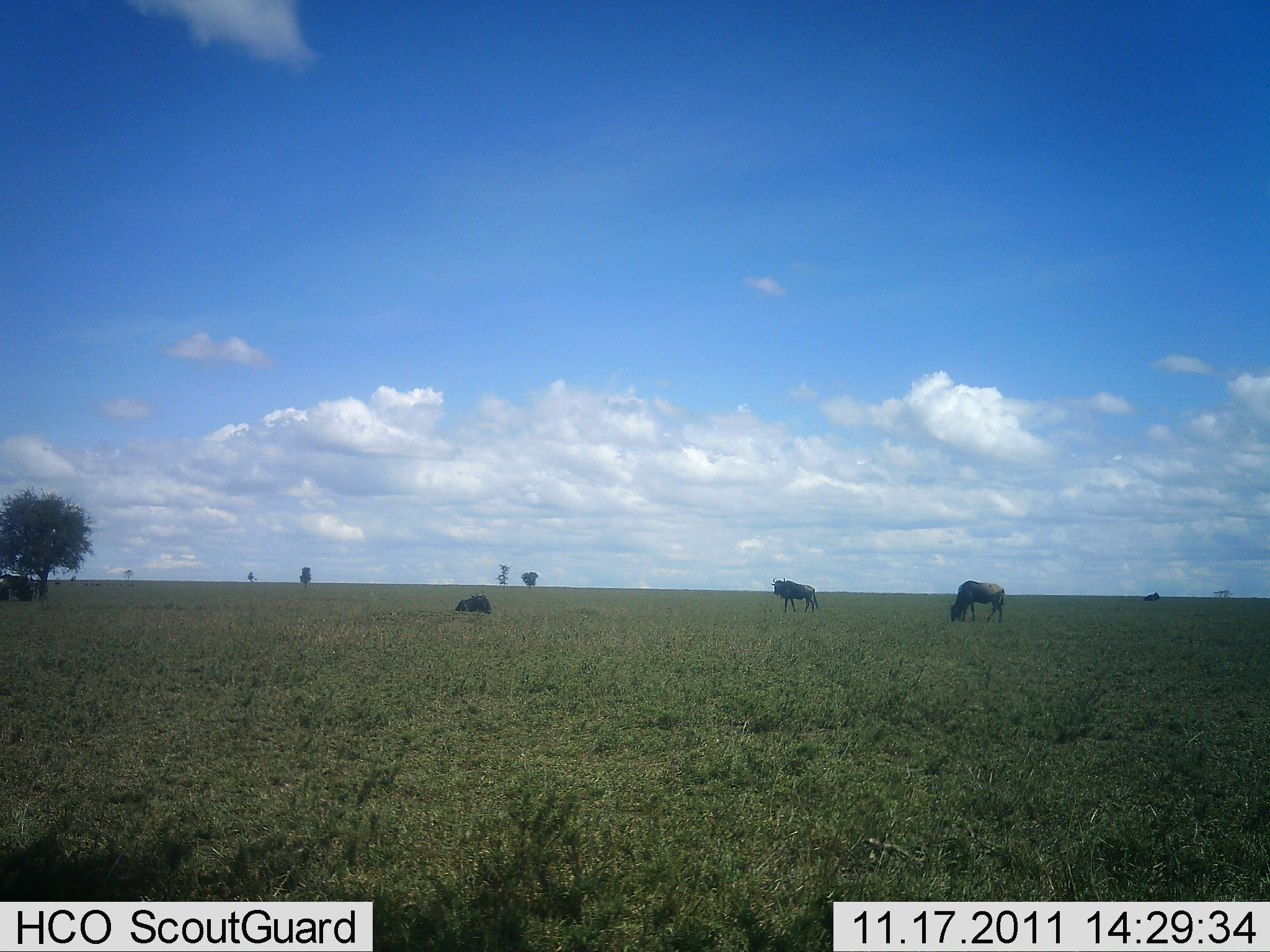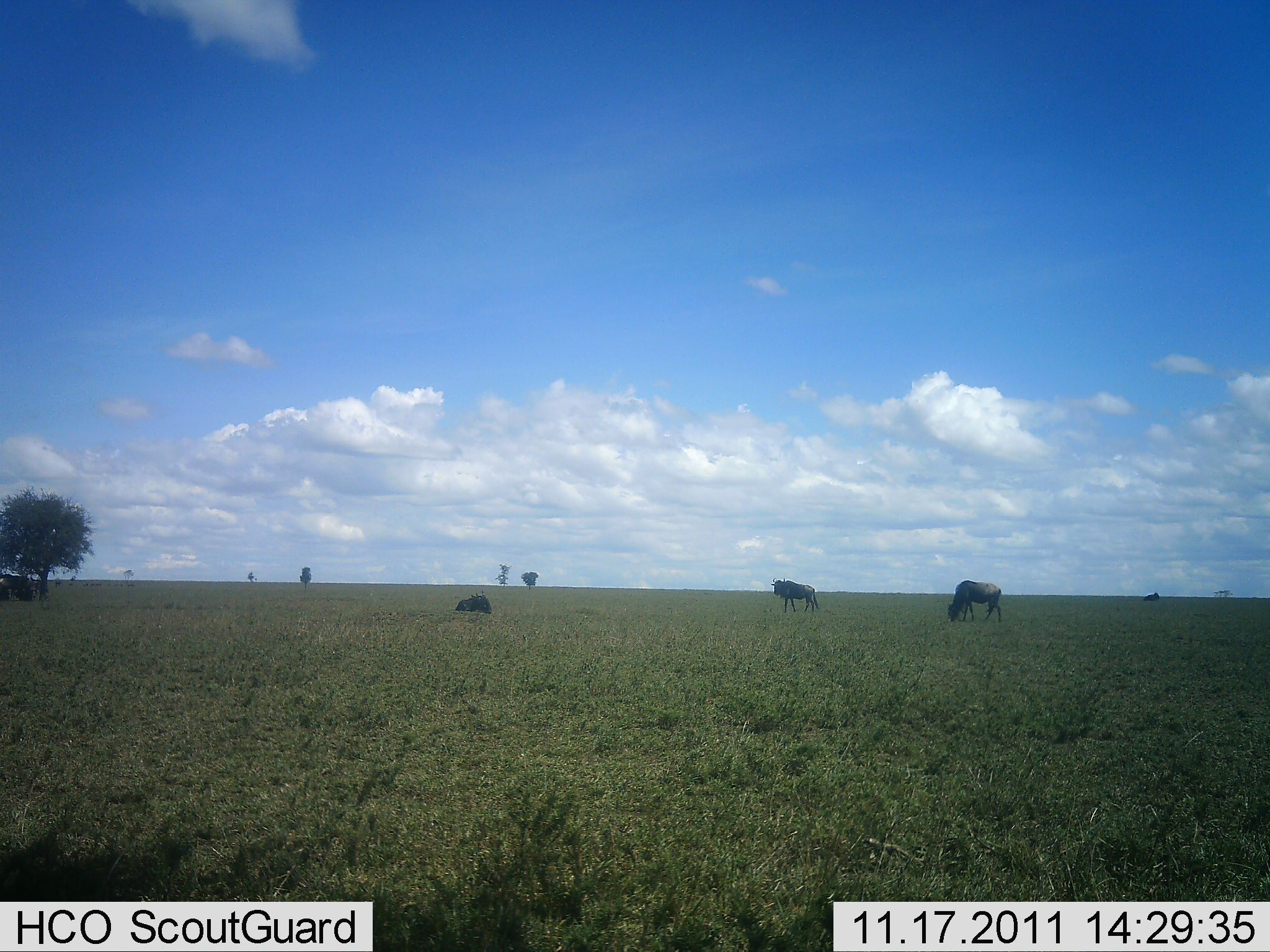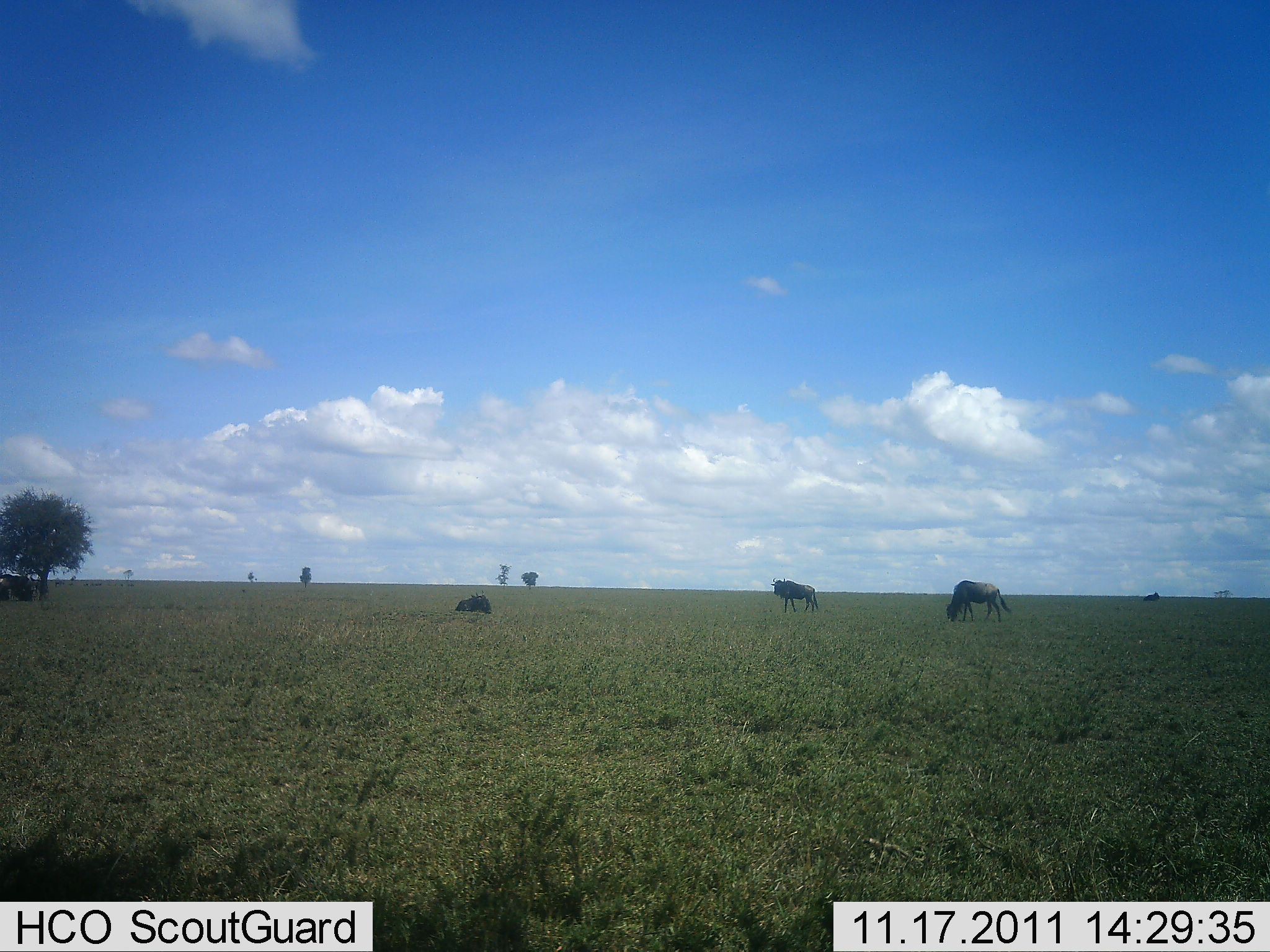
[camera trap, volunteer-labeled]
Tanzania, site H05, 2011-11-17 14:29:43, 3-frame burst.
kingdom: Animalia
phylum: Chordata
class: Mammalia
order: Artiodactyla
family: Bovidae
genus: Connochaetes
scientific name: Connochaetes taurinus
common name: blue wildebeest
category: wildebeest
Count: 3.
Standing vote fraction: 62%.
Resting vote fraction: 54%.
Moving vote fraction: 0%.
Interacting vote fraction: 0%.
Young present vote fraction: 0%.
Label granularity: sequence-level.